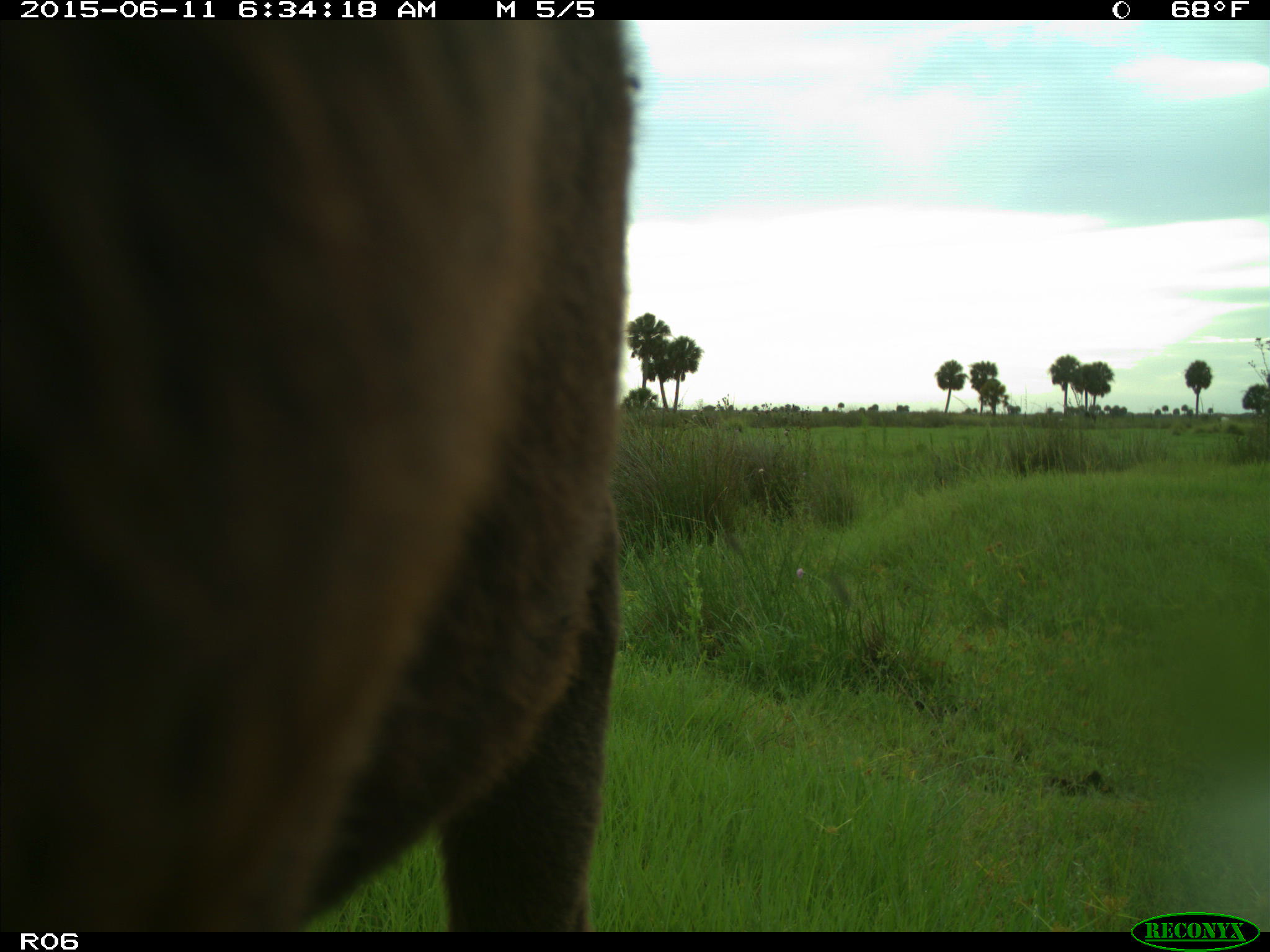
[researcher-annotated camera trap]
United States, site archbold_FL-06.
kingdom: Animalia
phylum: Chordata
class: Mammalia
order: Artiodactyla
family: Bovidae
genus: Bos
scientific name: Bos taurus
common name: domestic cow